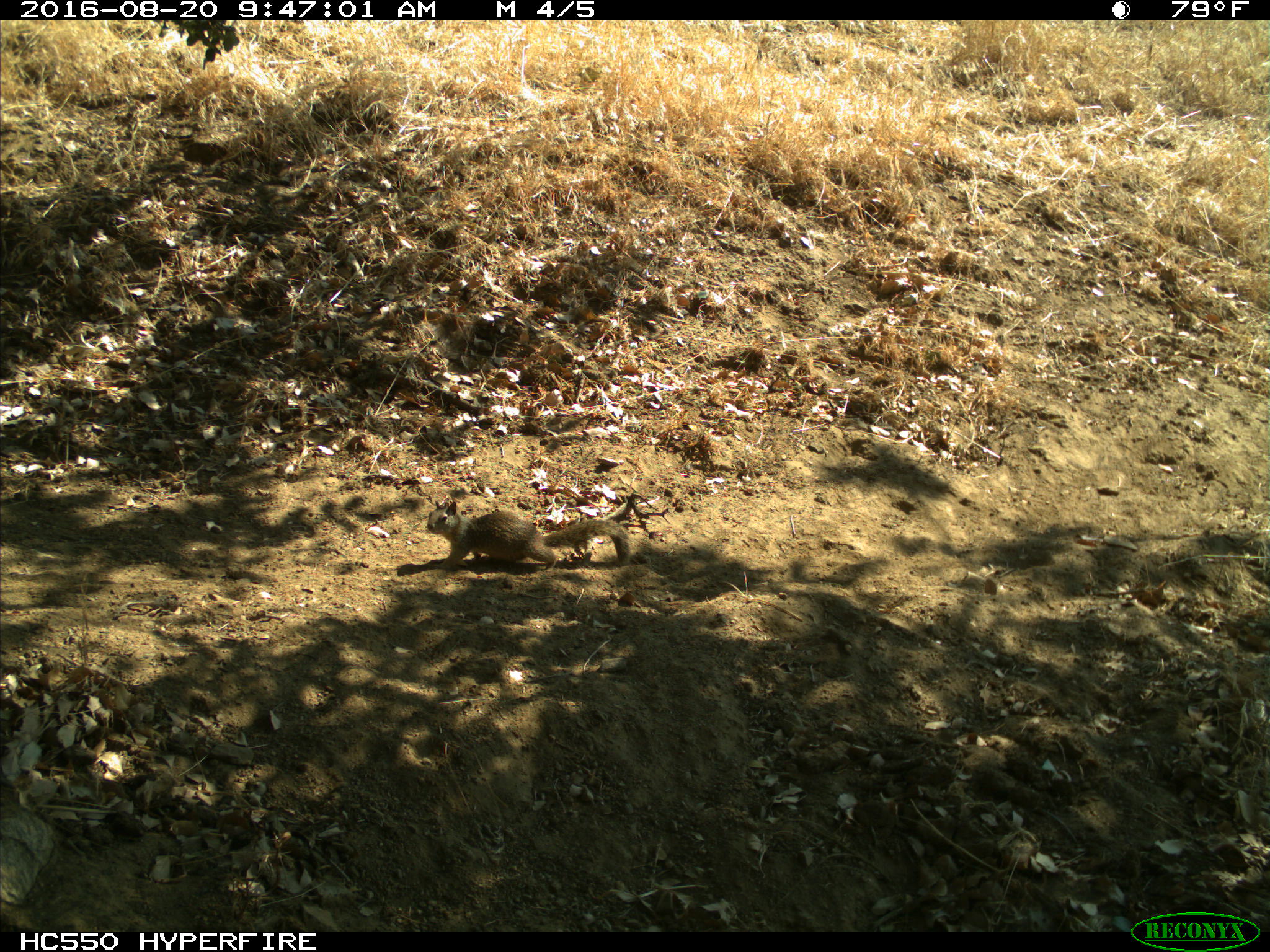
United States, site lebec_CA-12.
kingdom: Animalia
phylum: Chordata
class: Mammalia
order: Rodentia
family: Sciuridae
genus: Otospermophilus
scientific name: Otospermophilus beecheyi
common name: california ground squirrel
Otospermophilus beecheyi (california ground squirrel).